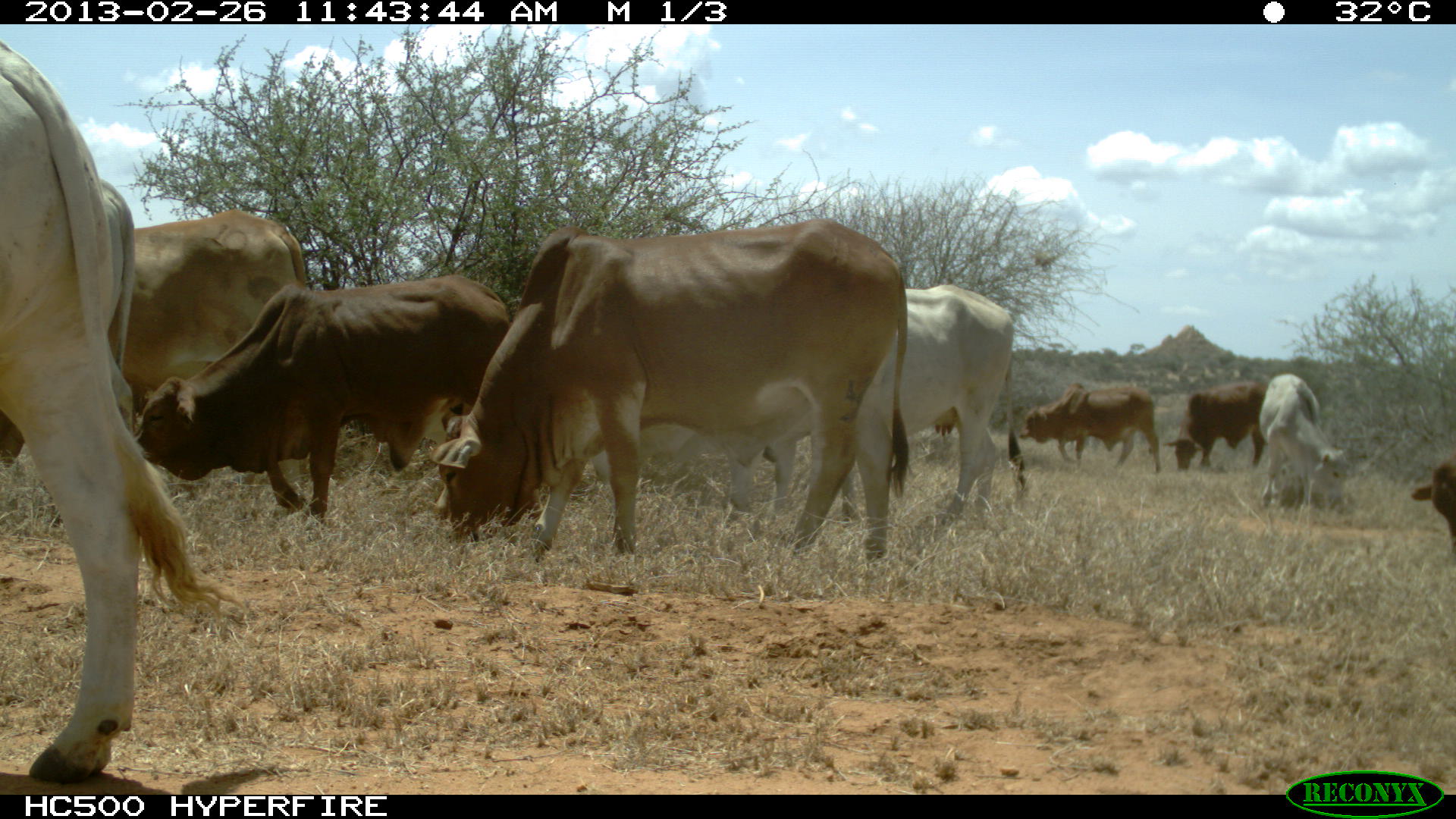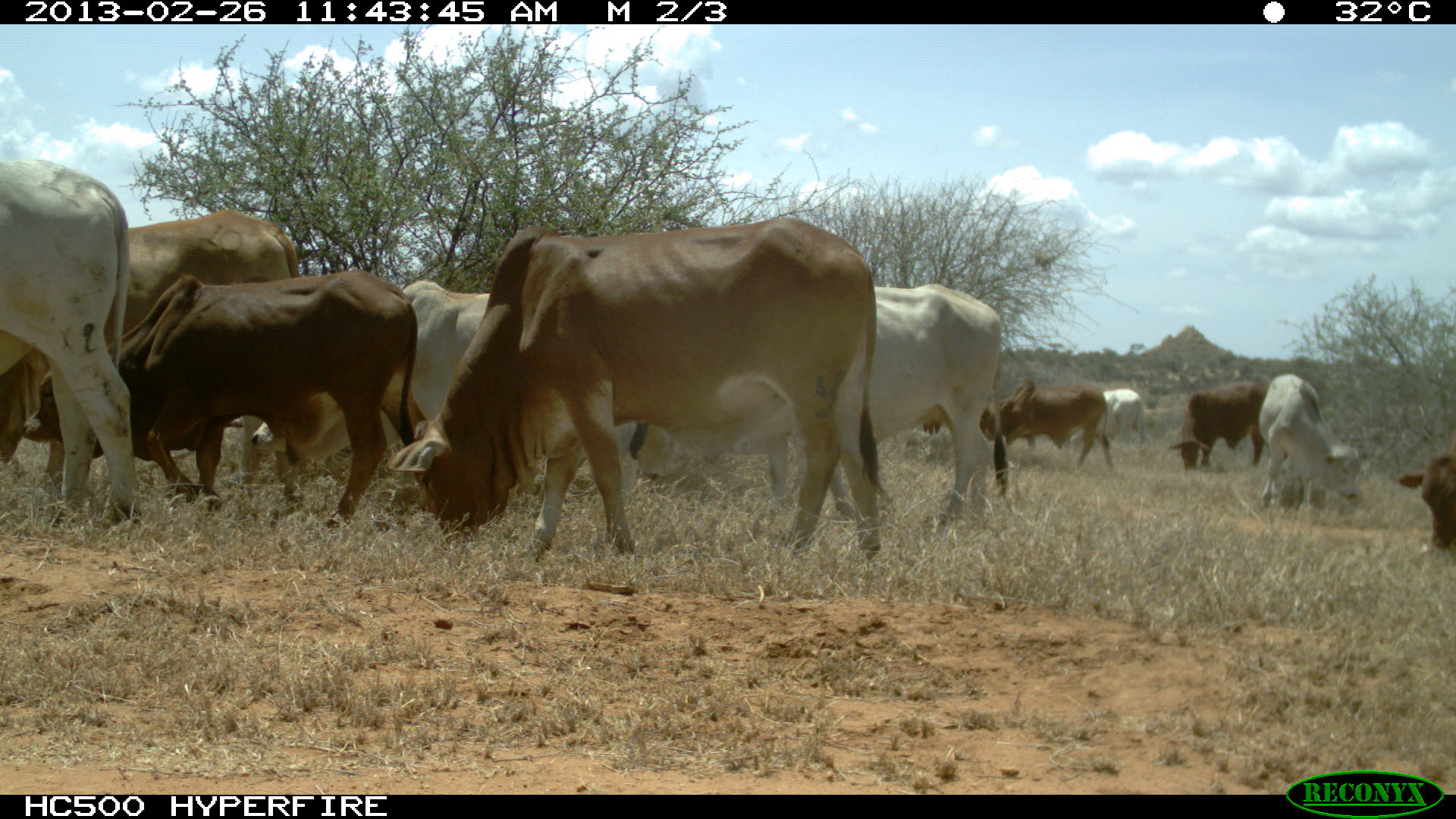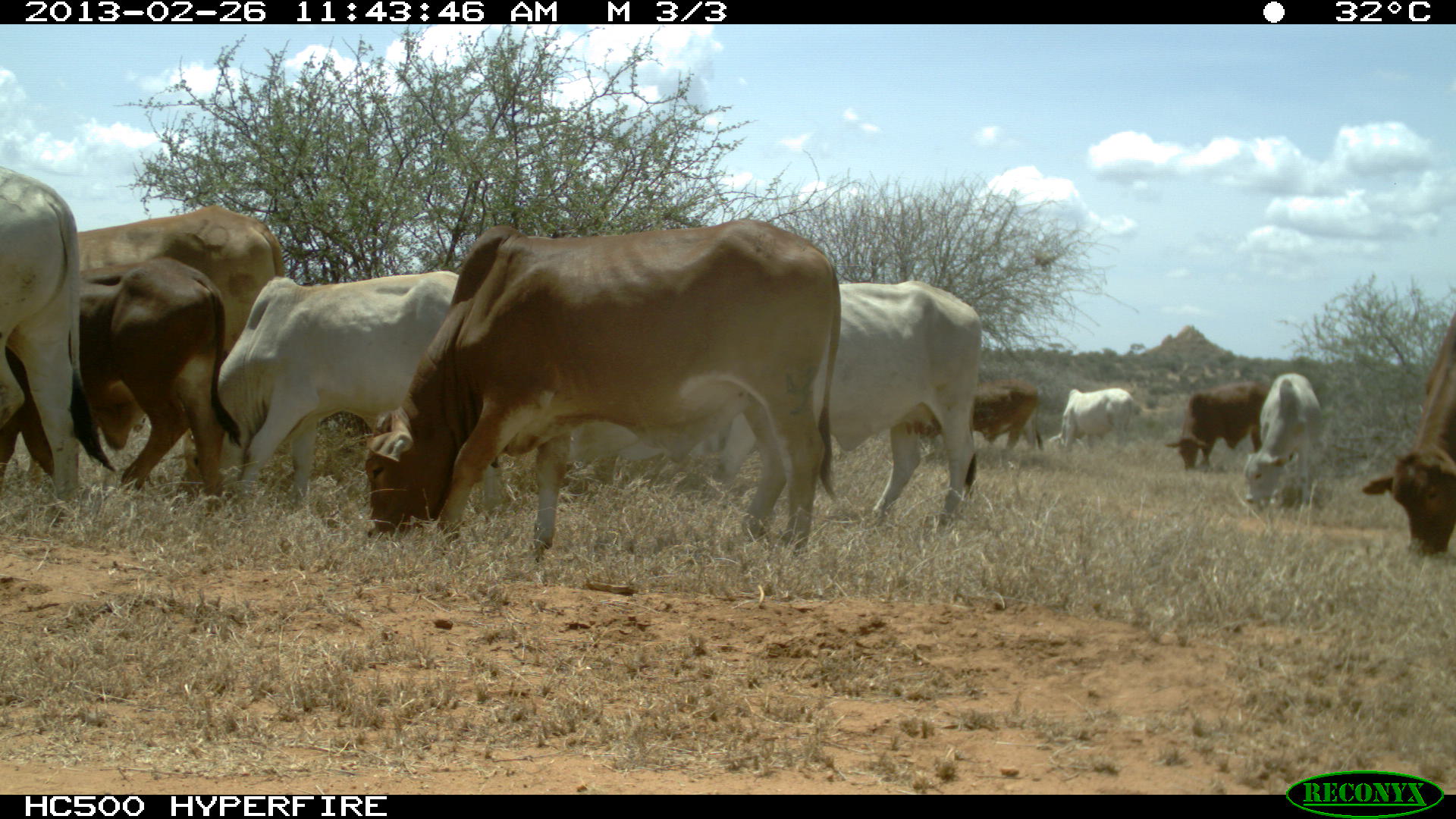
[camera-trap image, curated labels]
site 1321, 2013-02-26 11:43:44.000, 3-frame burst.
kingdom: Animalia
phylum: Chordata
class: Mammalia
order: Artiodactyla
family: Bovidae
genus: Bos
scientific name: Bos taurus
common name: domestic cattle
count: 10